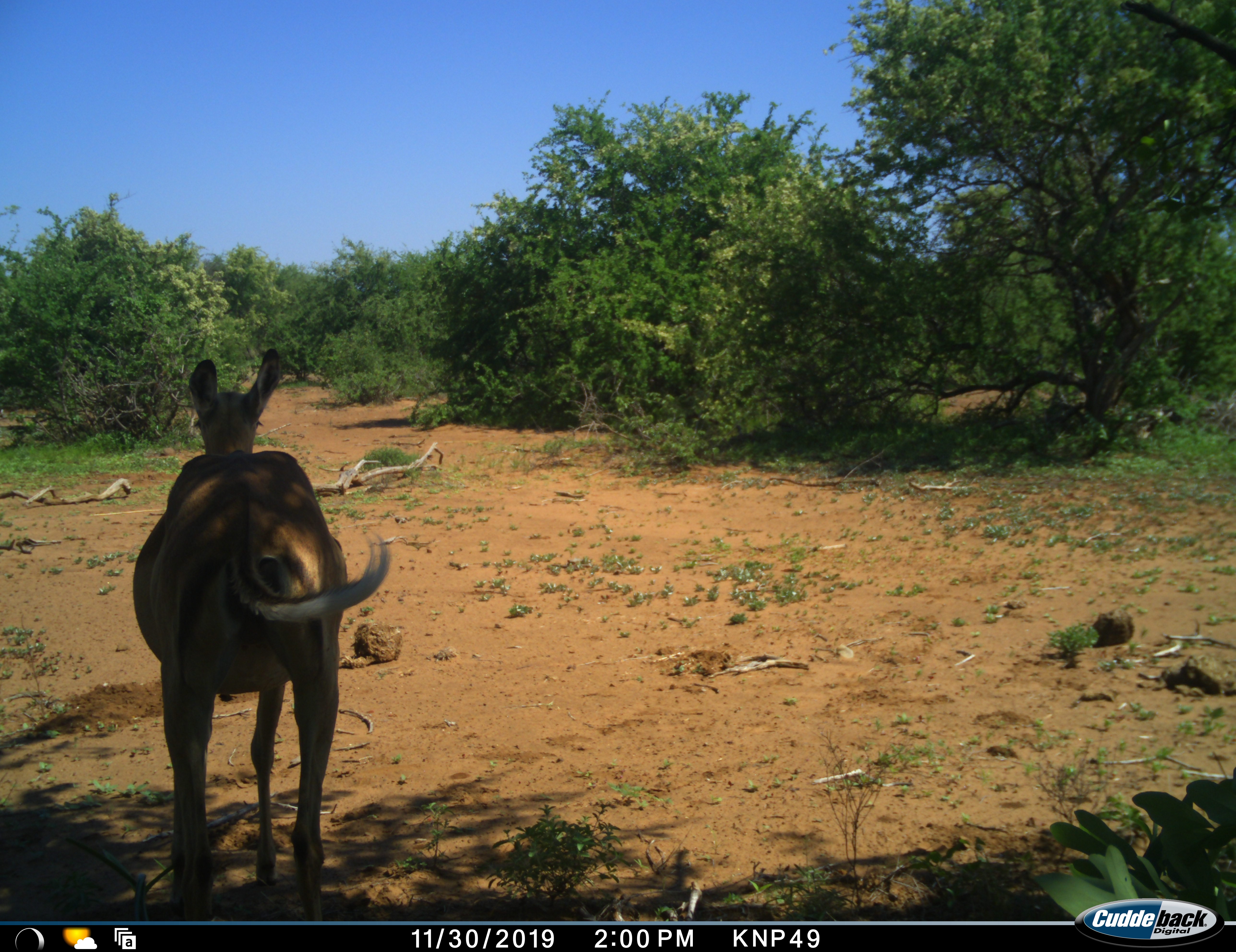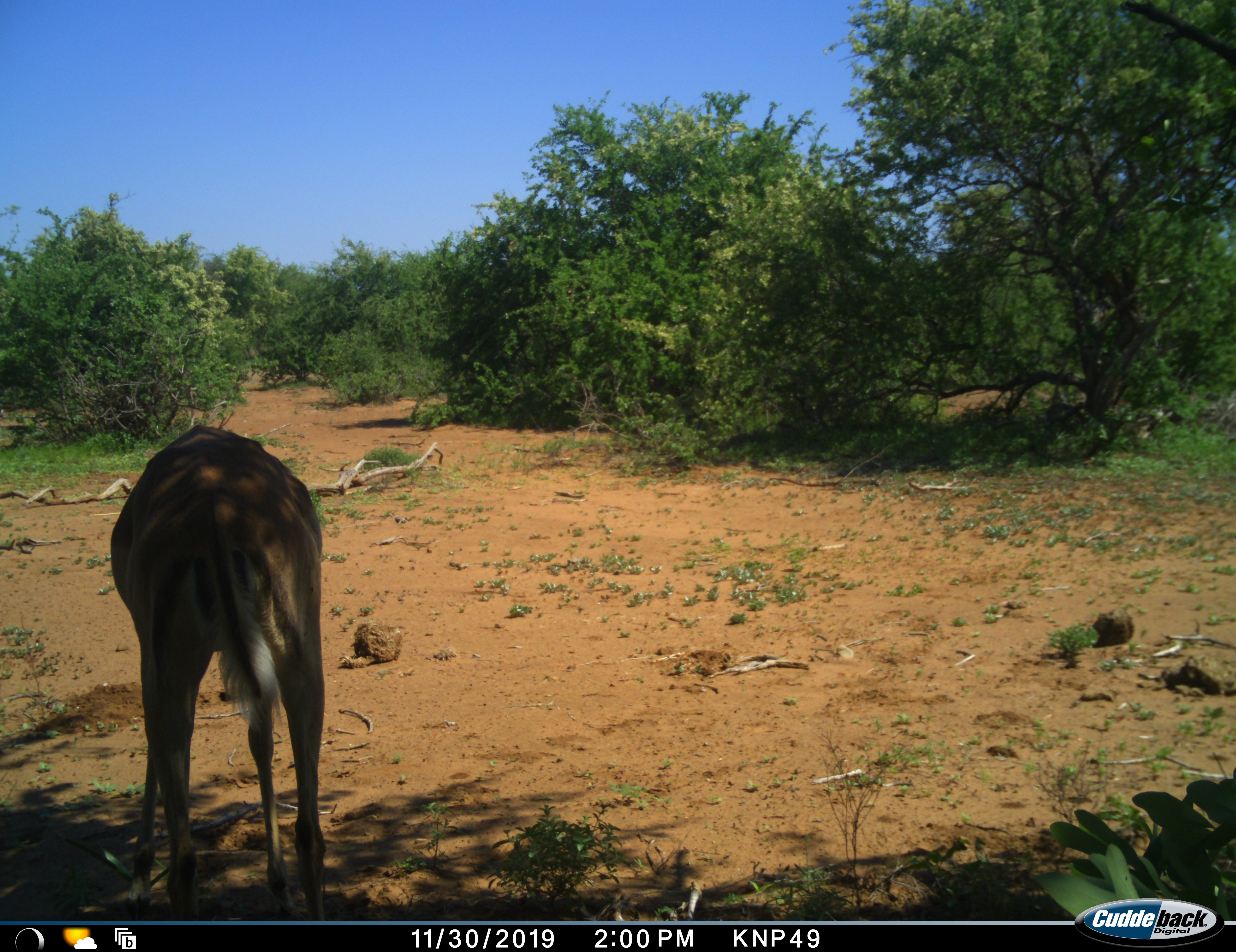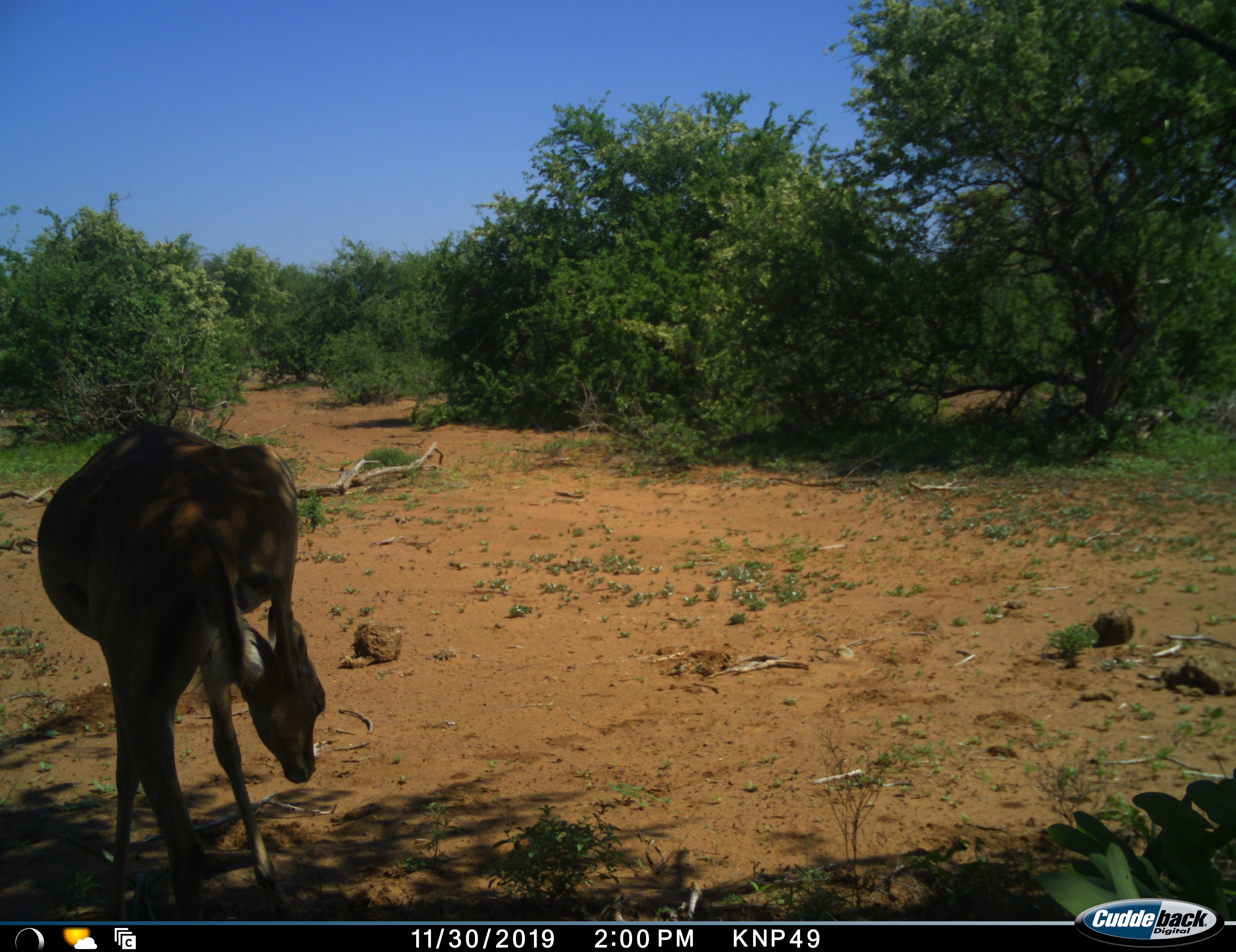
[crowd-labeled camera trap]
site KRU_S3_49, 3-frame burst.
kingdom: Animalia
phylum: Chordata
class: Mammalia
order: Artiodactyla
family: Bovidae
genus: Aepyceros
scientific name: Aepyceros melampus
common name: impala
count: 1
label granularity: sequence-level